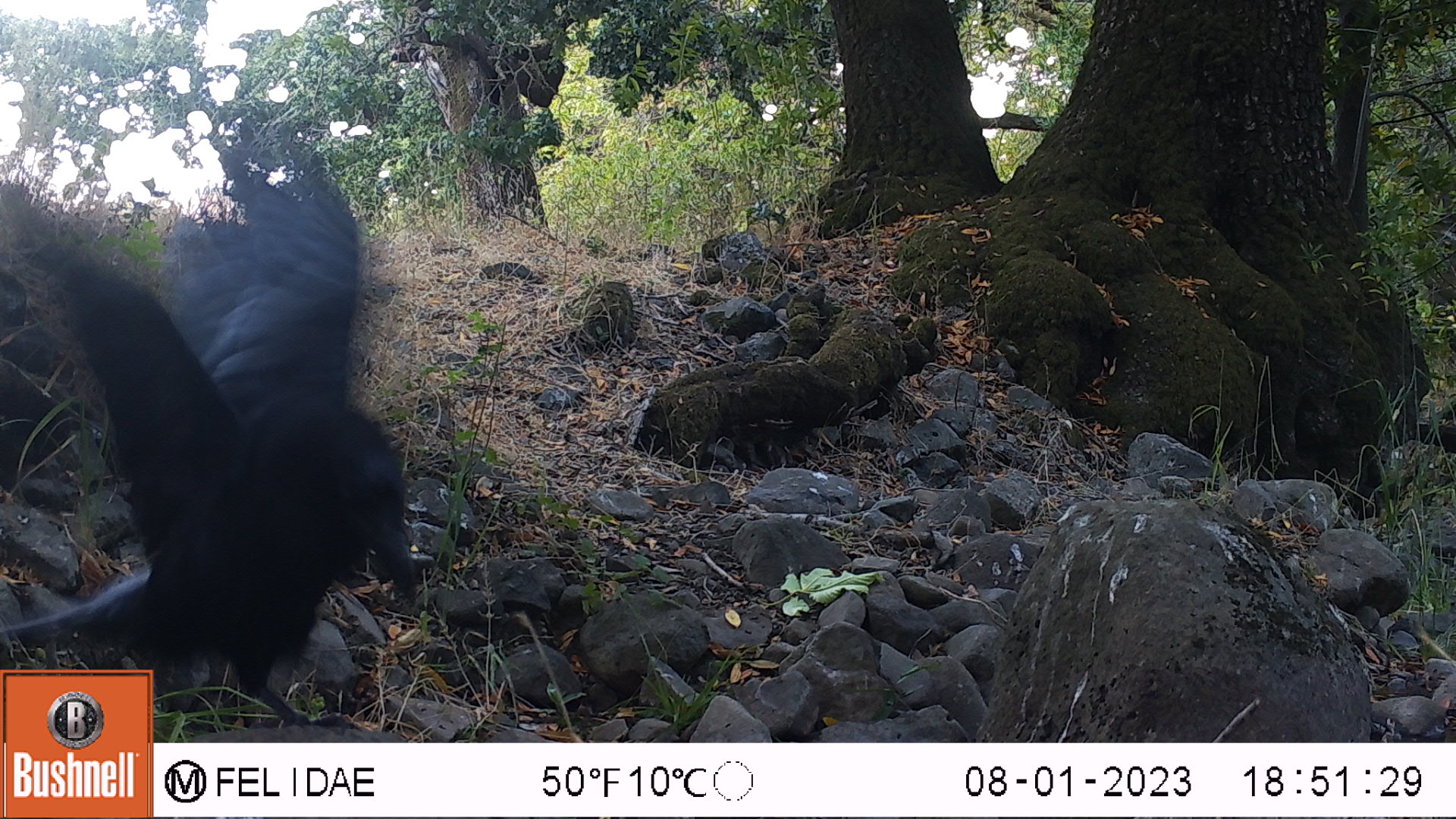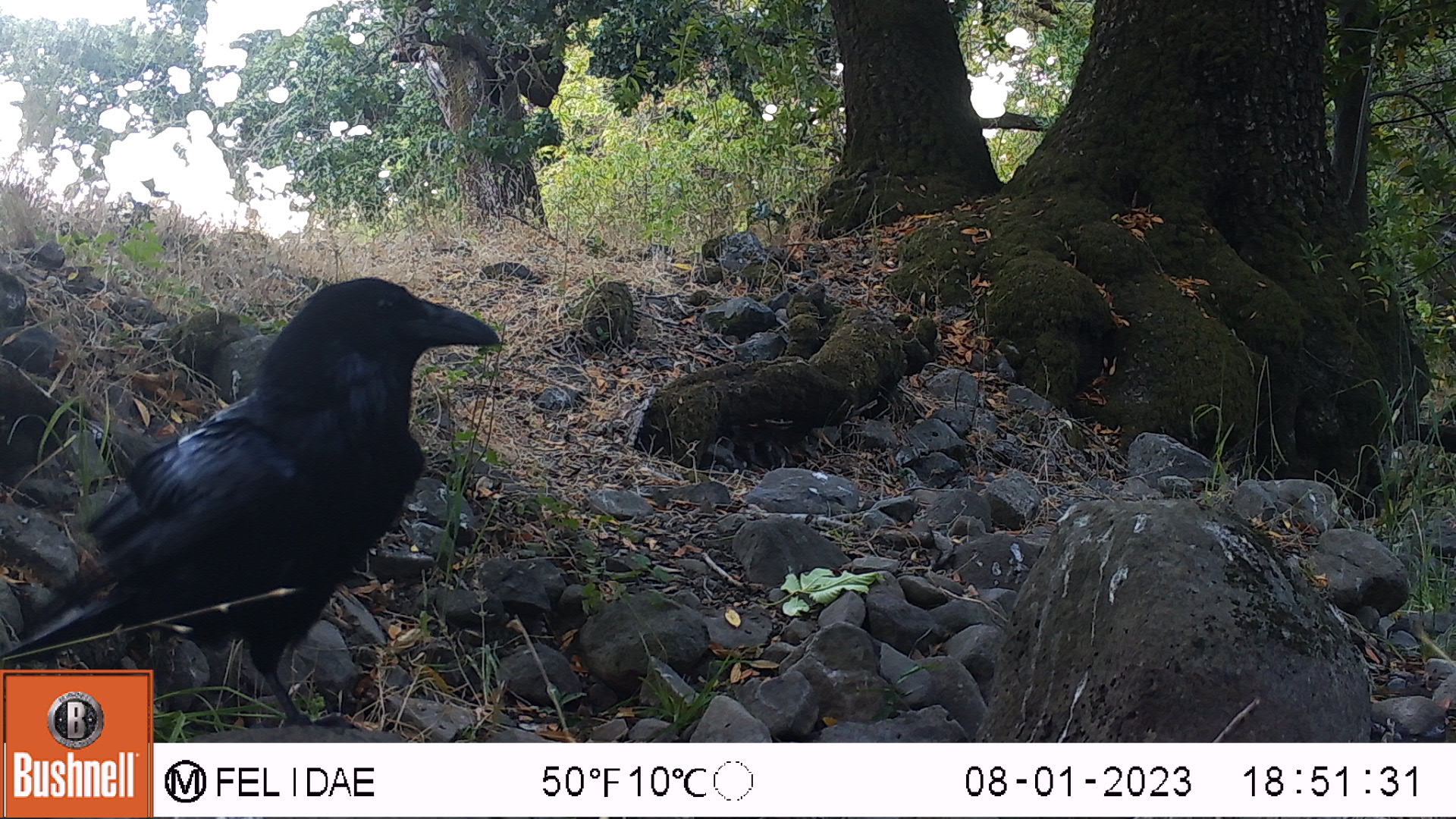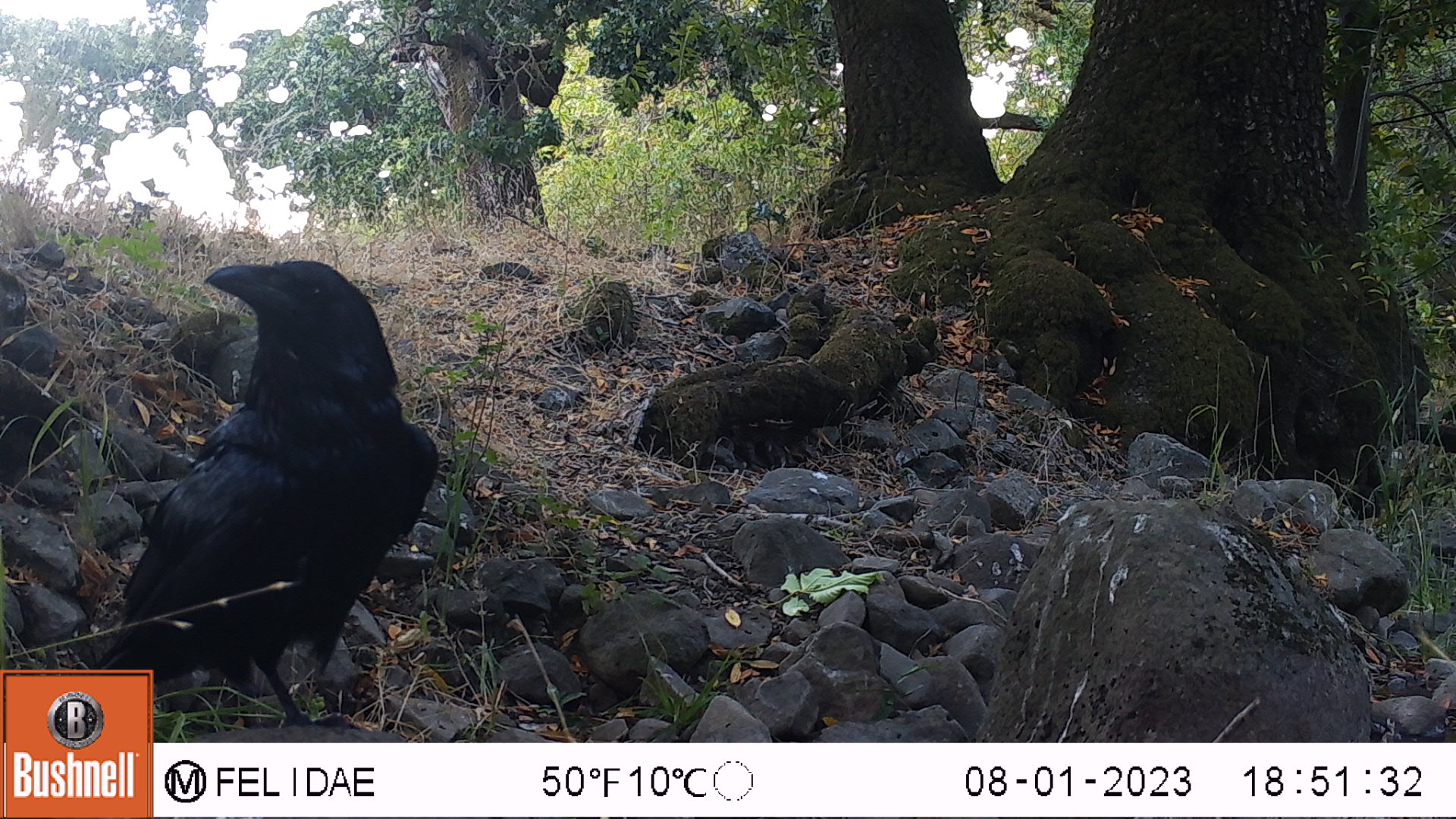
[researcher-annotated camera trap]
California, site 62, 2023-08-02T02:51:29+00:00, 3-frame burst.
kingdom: Animalia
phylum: Chordata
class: Aves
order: Passeriformes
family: Corvidae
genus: Corvus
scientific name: Corvus brachyrhynchos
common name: american crow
American crow (Corvus brachyrhynchos).